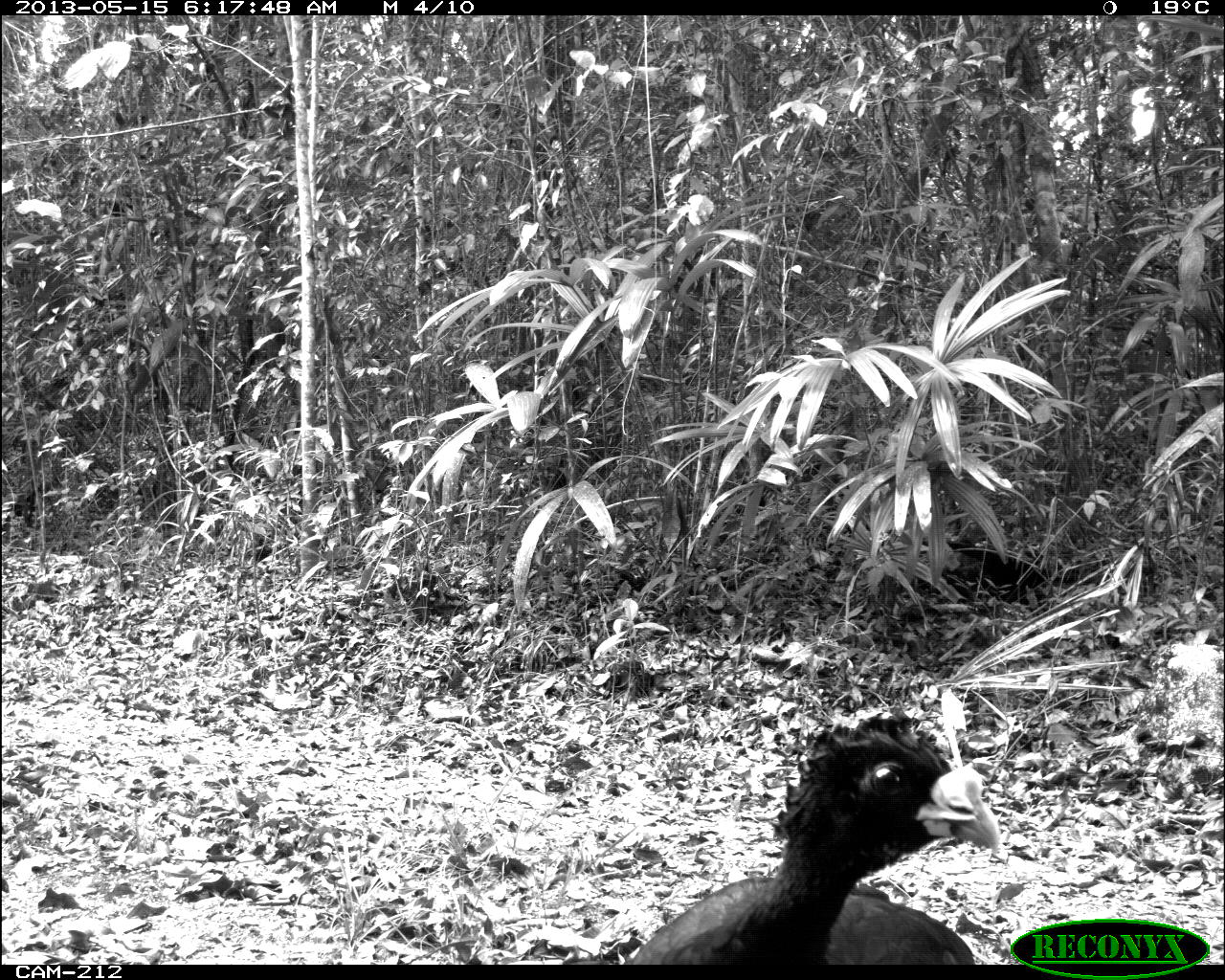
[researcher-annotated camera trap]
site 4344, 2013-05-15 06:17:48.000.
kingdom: Animalia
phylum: Chordata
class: Aves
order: Galliformes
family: Cracidae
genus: Crax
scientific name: Crax rubra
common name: great curassow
Crax rubra (great curassow), count 1.